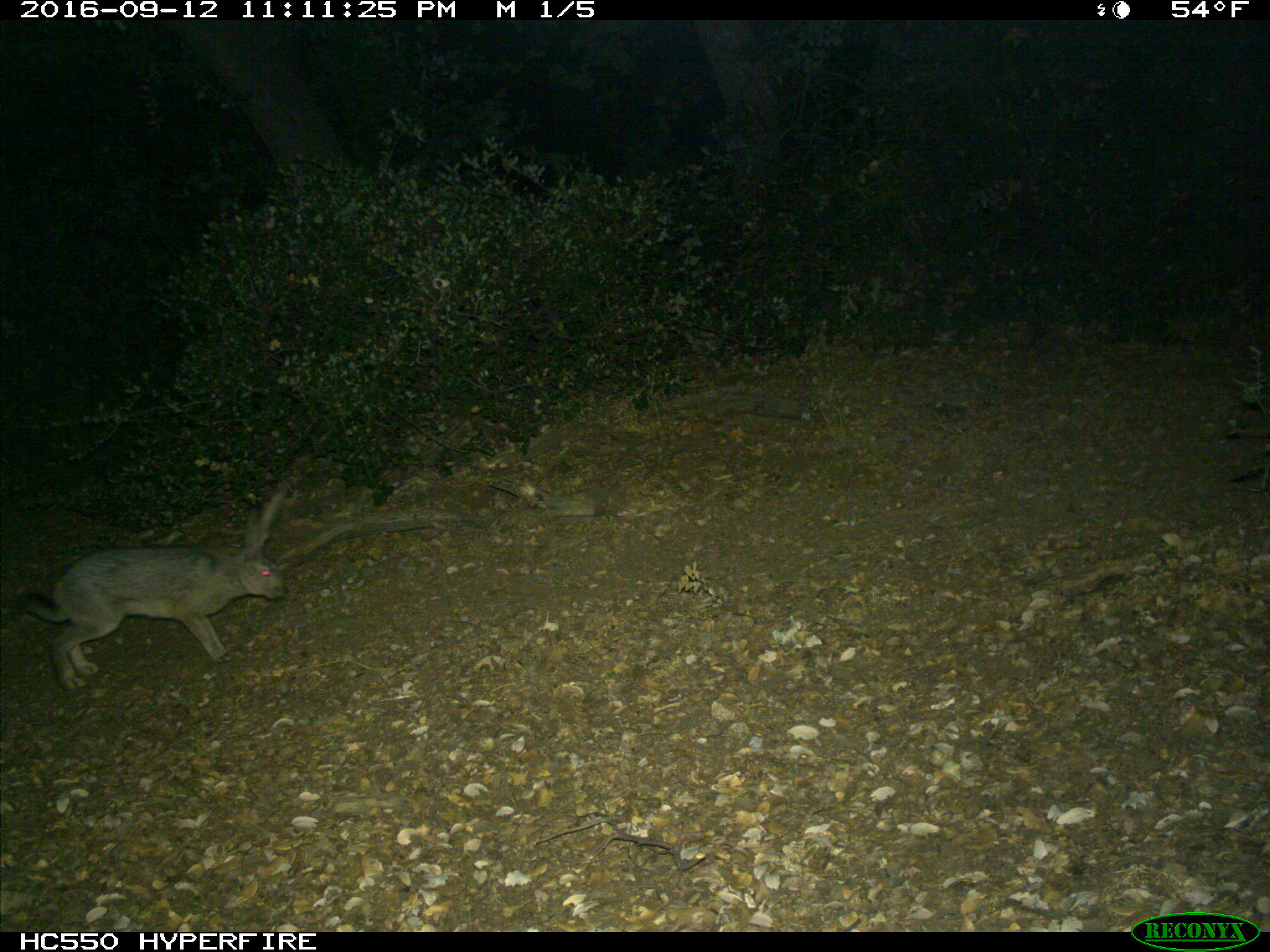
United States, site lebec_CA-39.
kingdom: Animalia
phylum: Chordata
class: Mammalia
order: Lagomorpha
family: Leporidae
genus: Lepus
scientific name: Lepus californicus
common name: black-tailed jackrabbit